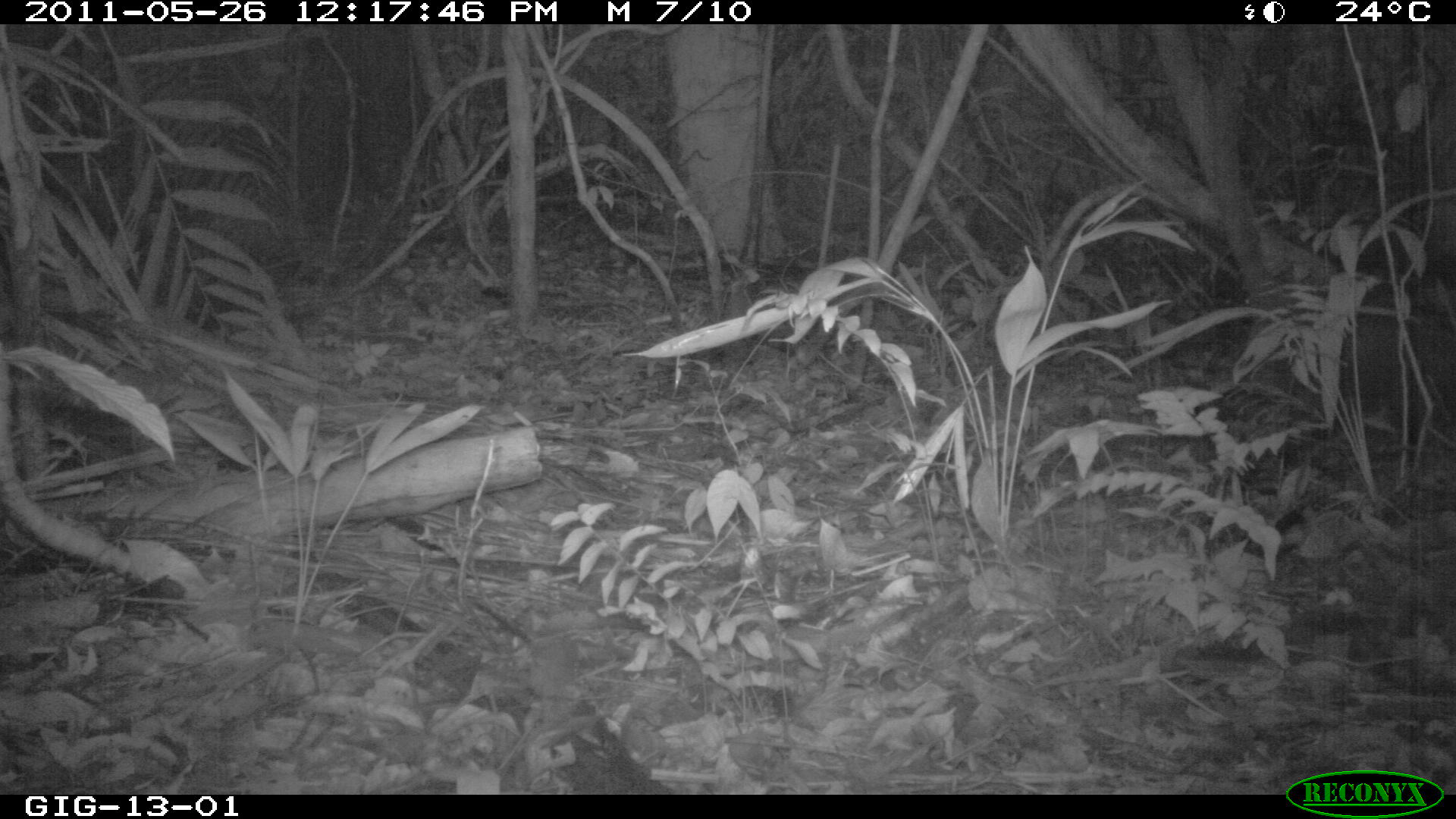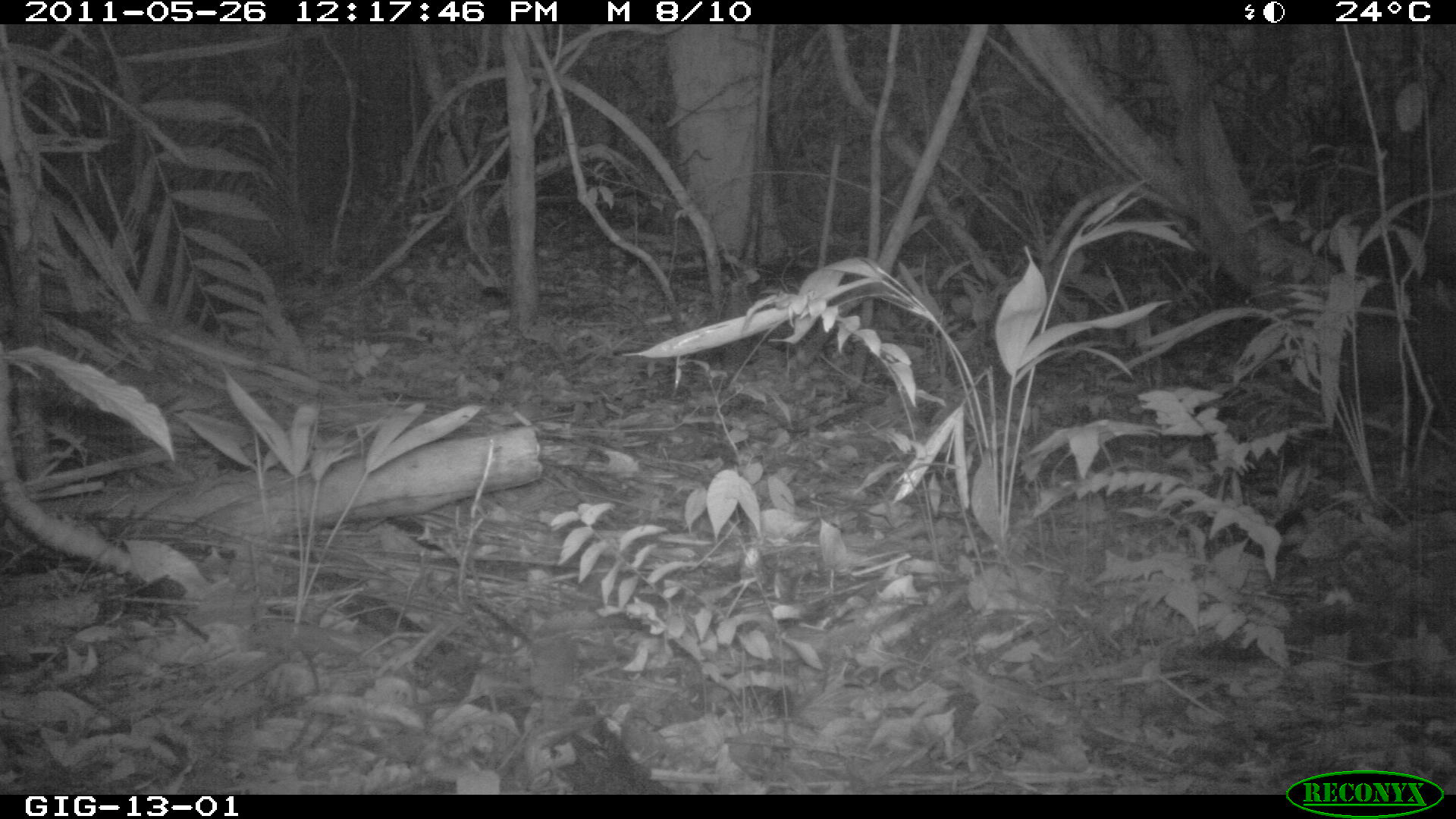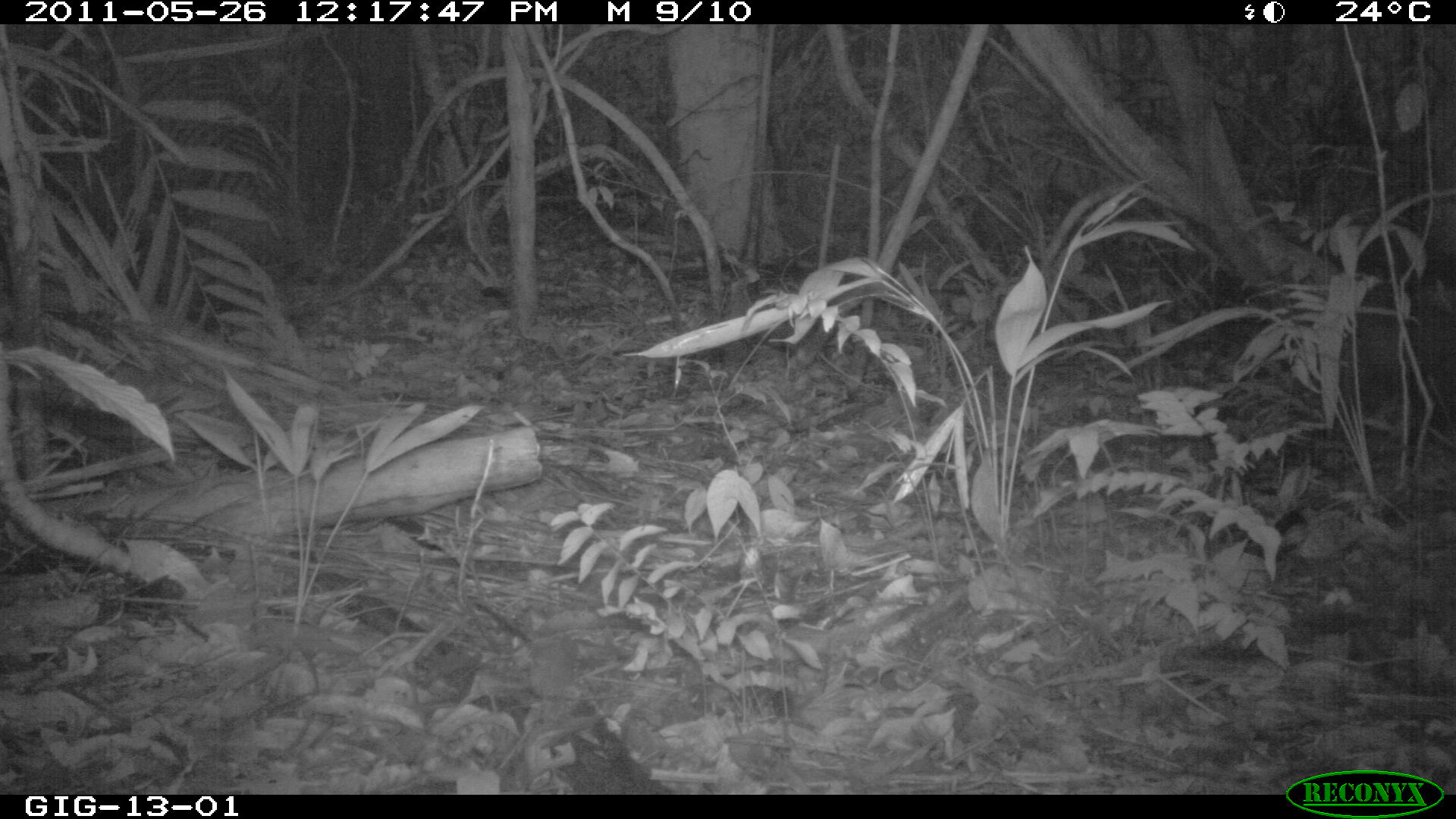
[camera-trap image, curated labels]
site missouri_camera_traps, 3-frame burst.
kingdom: Animalia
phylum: Chordata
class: Mammalia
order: Carnivora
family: Procyonidae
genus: Nasua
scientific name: Nasua narica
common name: white-nosed coati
White-nosed coati (Nasua narica).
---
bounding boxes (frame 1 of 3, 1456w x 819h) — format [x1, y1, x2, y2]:
white-nosed coati: [1204, 37, 1451, 374]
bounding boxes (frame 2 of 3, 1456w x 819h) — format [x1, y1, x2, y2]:
white-nosed coati: [1172, 36, 1452, 405]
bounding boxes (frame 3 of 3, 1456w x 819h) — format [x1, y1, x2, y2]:
white-nosed coati: [1175, 35, 1453, 385]